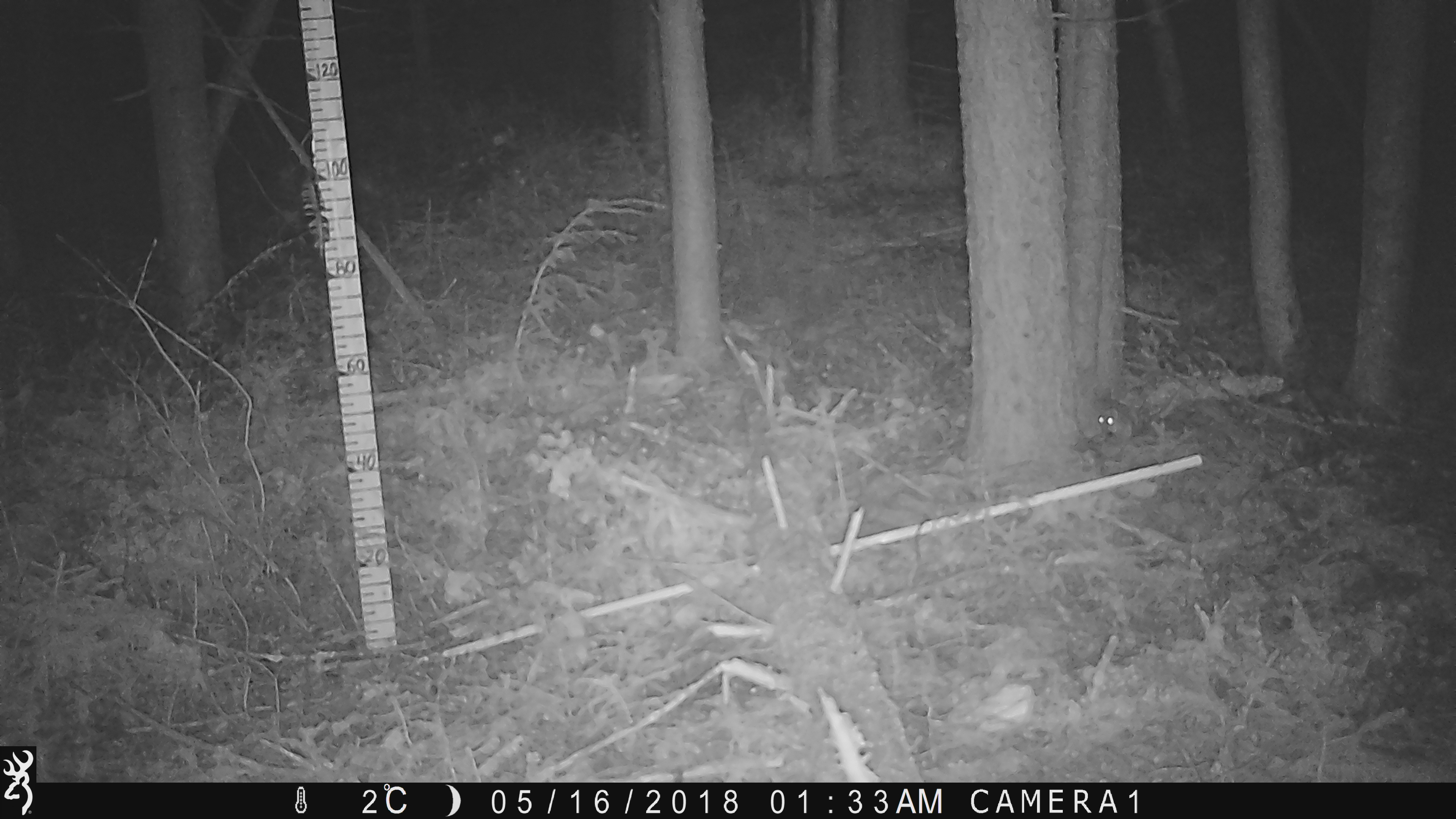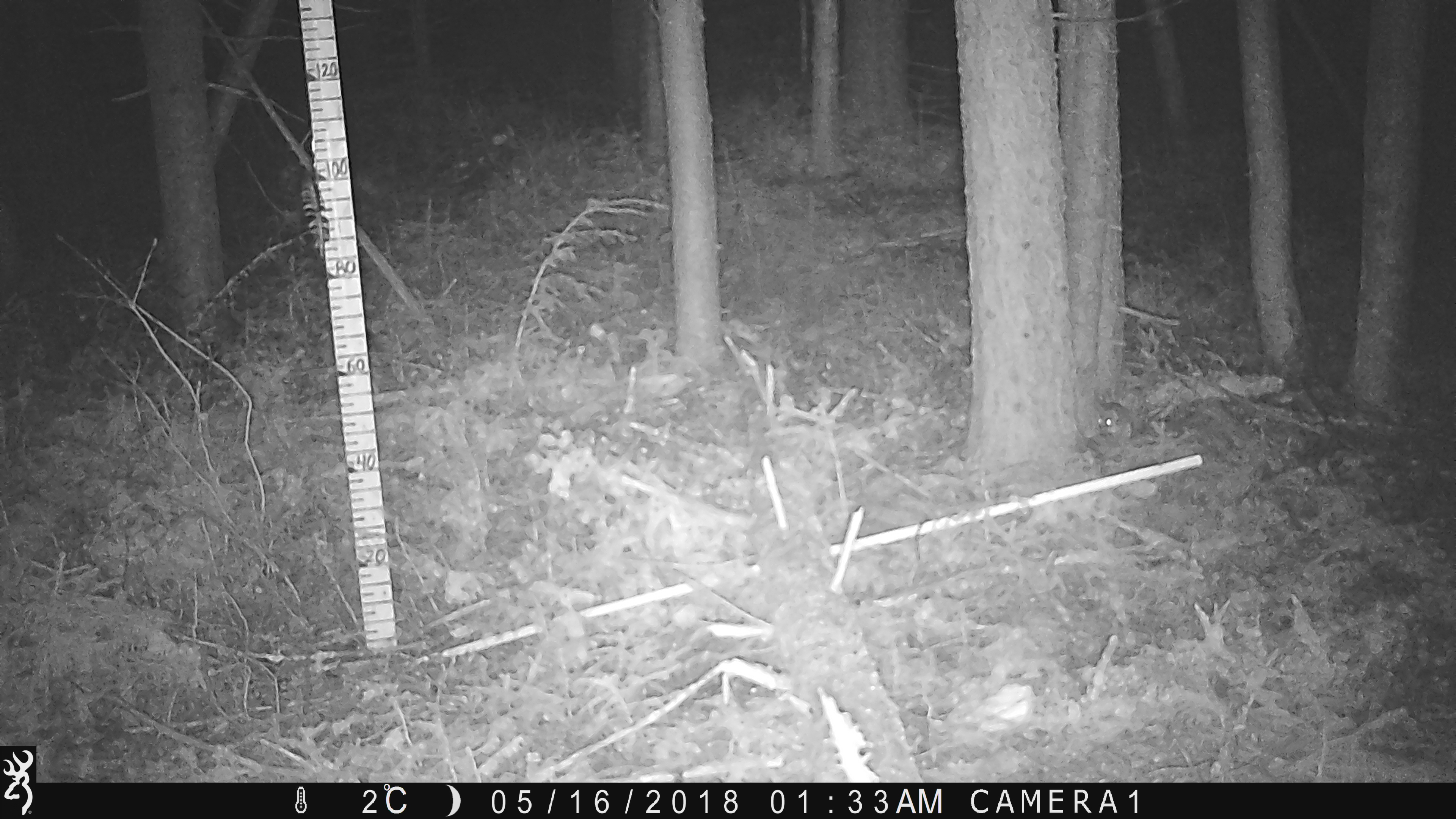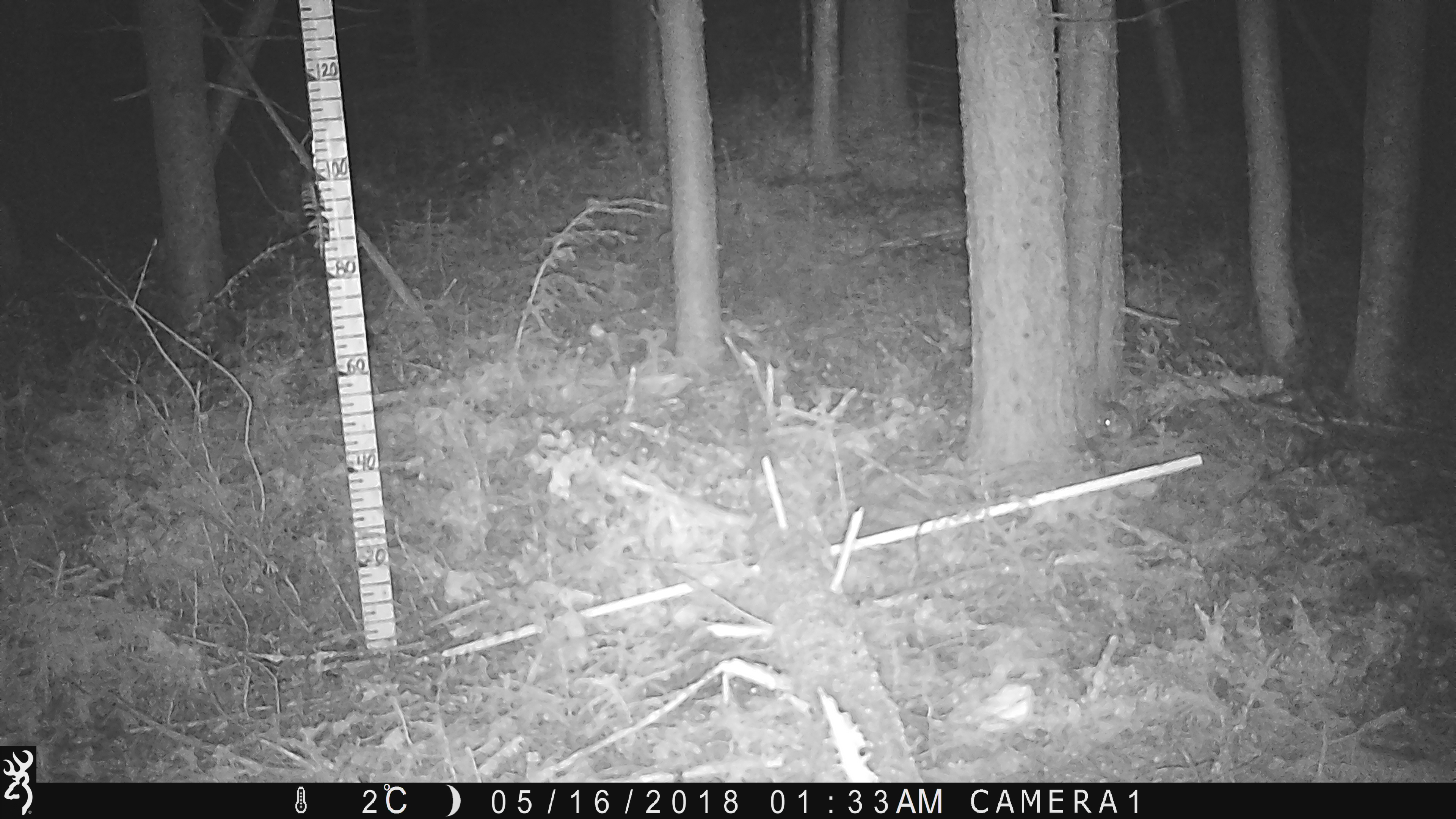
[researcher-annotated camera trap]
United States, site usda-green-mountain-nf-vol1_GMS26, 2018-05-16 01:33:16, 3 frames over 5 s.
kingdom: Animalia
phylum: Chordata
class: Mammalia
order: Rodentia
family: Sciuridae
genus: Glaucomys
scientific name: Glaucomys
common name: flying squirrel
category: flying squirrel sp.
Flying squirrel sp. (flying squirrel) (Glaucomys).